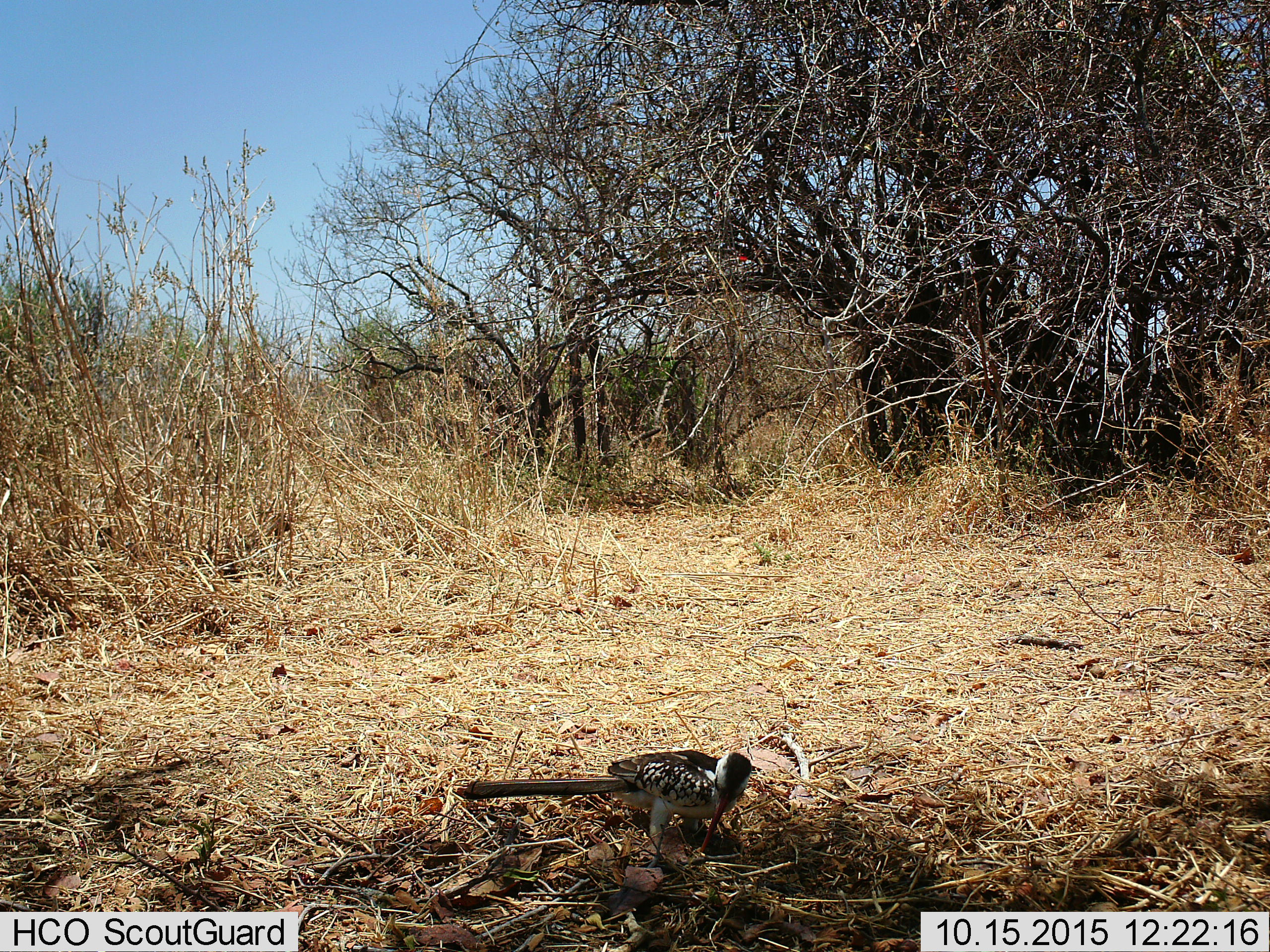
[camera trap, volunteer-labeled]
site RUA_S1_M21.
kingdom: Animalia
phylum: Chordata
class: Aves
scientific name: Aves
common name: bird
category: birdother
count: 1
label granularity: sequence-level